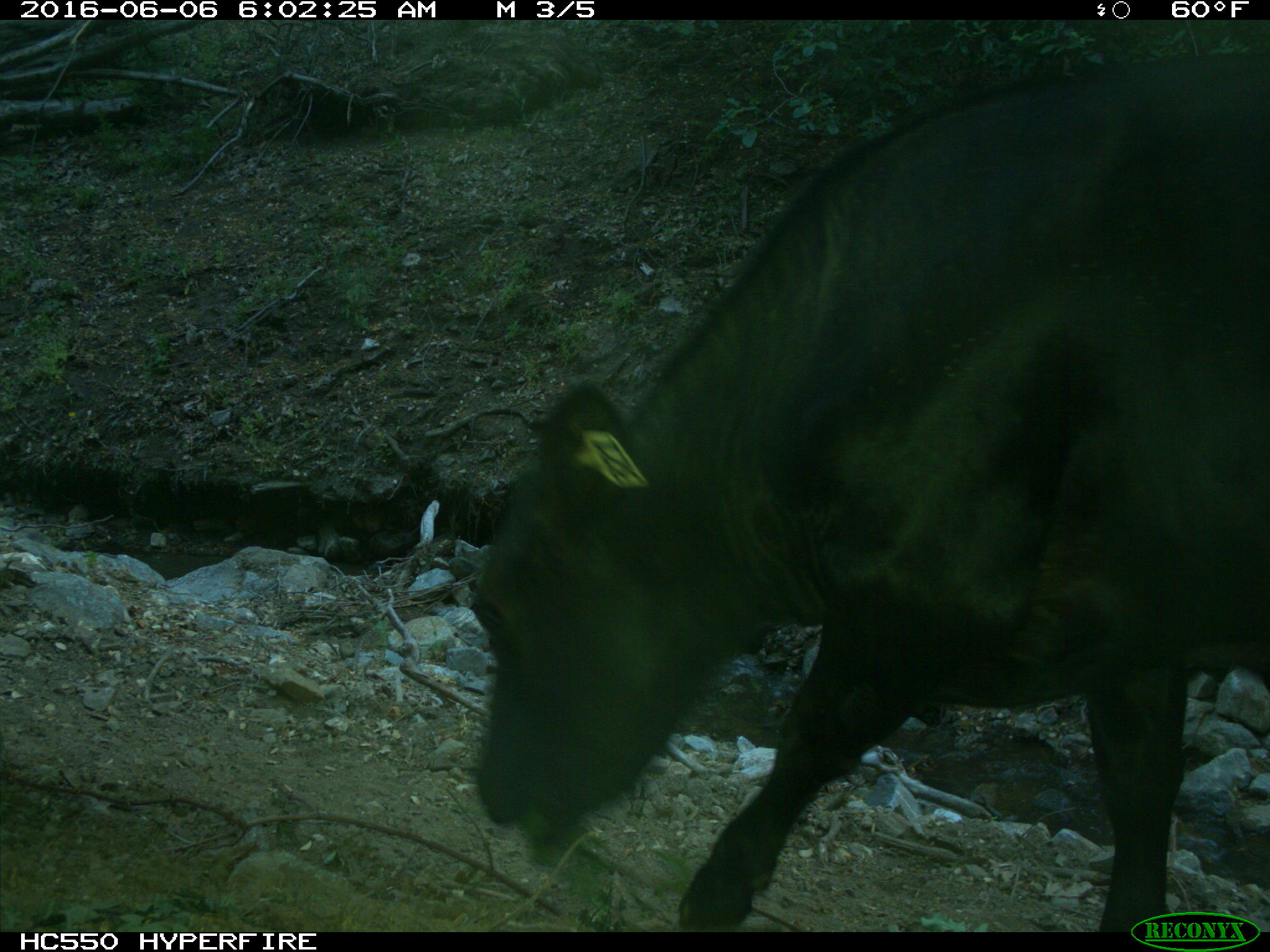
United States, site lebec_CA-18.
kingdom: Animalia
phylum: Chordata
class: Mammalia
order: Artiodactyla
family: Bovidae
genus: Bos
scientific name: Bos taurus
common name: domestic cow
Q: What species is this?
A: Bos taurus (domestic cow).